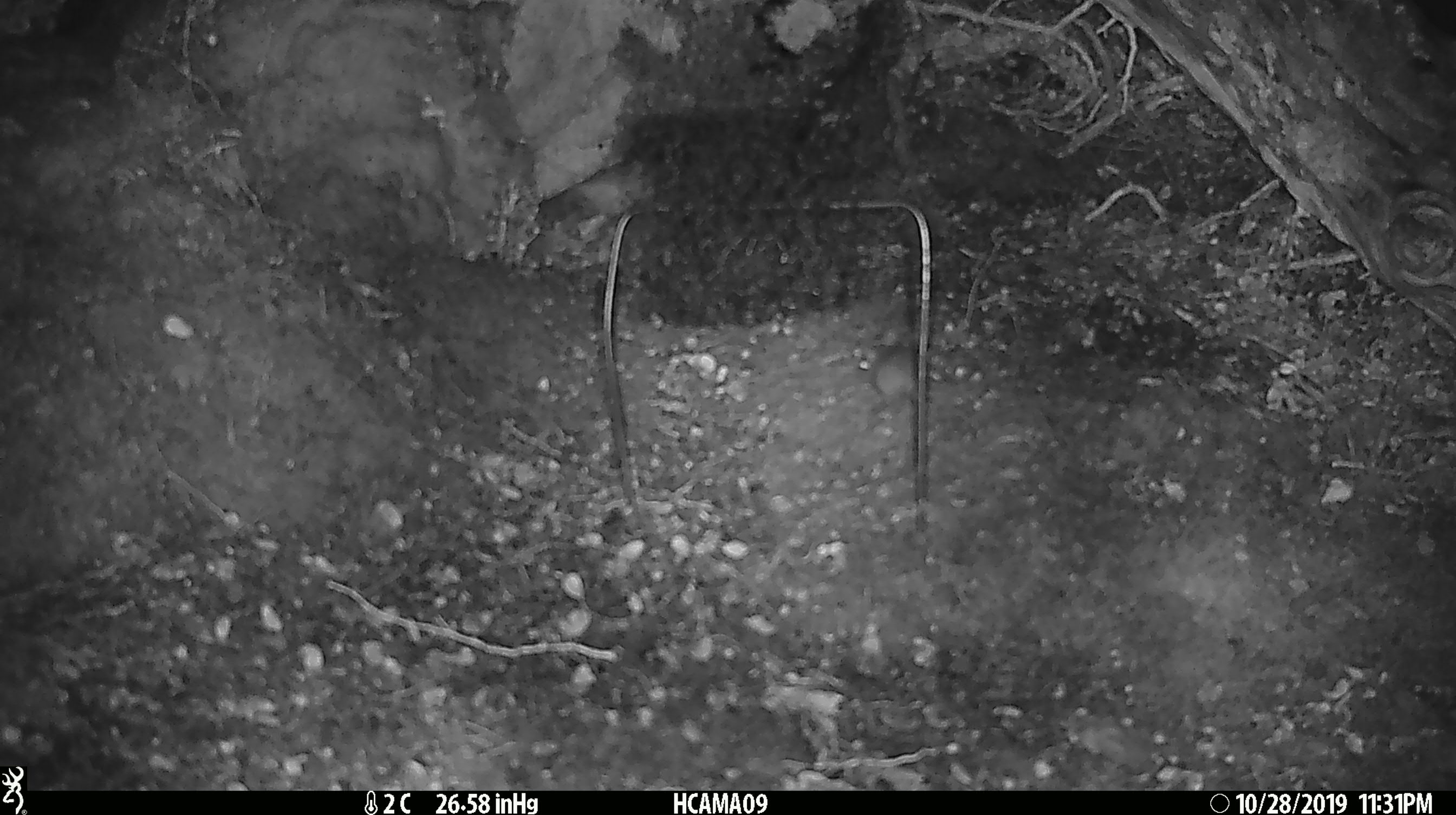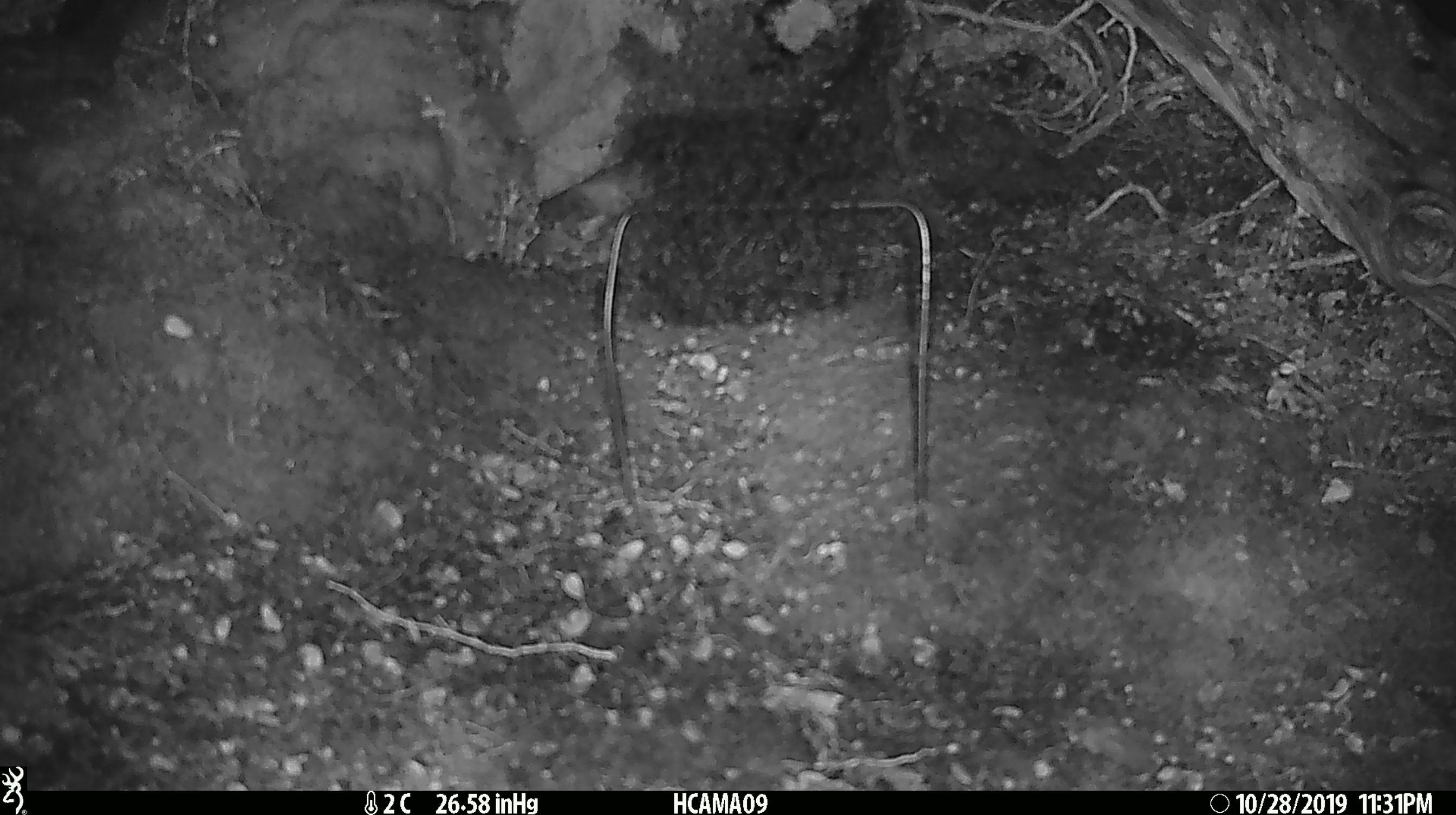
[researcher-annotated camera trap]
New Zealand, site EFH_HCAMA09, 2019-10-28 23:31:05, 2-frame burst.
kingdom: Animalia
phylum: Chordata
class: Mammalia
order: Rodentia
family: Muridae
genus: Mus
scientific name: Mus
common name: mouse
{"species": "mouse (Mus)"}